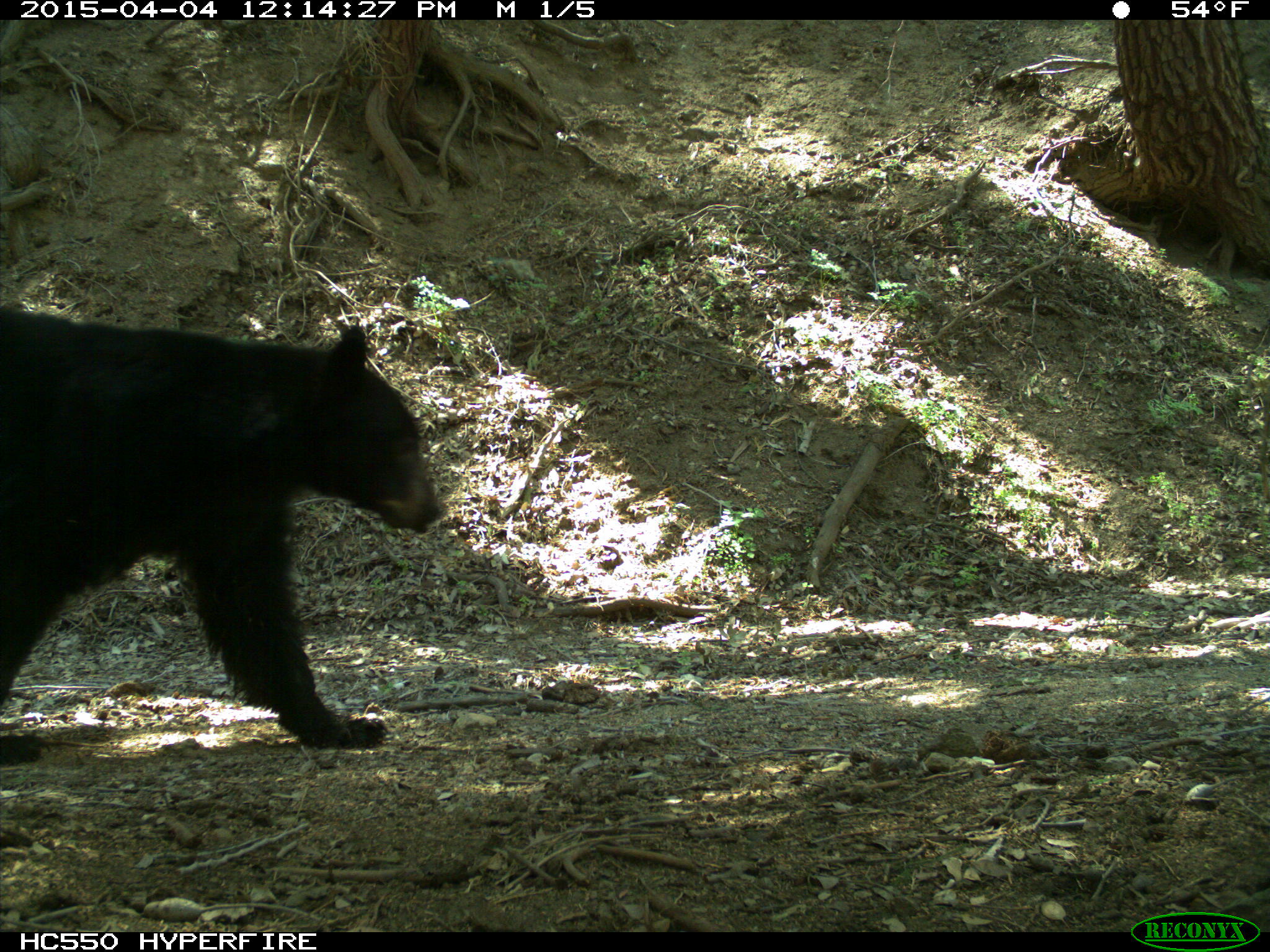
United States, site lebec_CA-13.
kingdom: Animalia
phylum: Chordata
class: Mammalia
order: Carnivora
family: Ursidae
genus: Ursus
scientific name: Ursus americanus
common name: american black bear